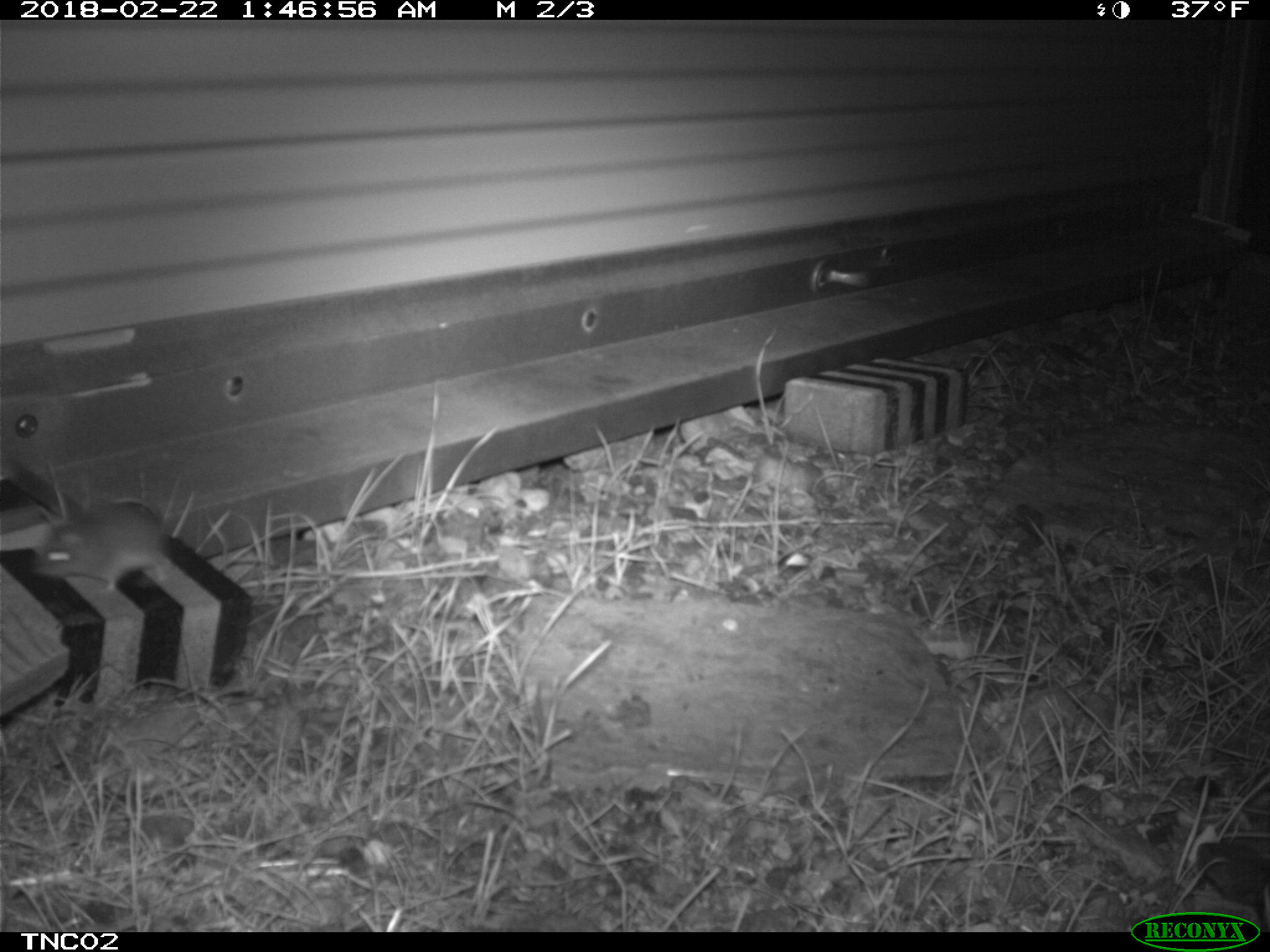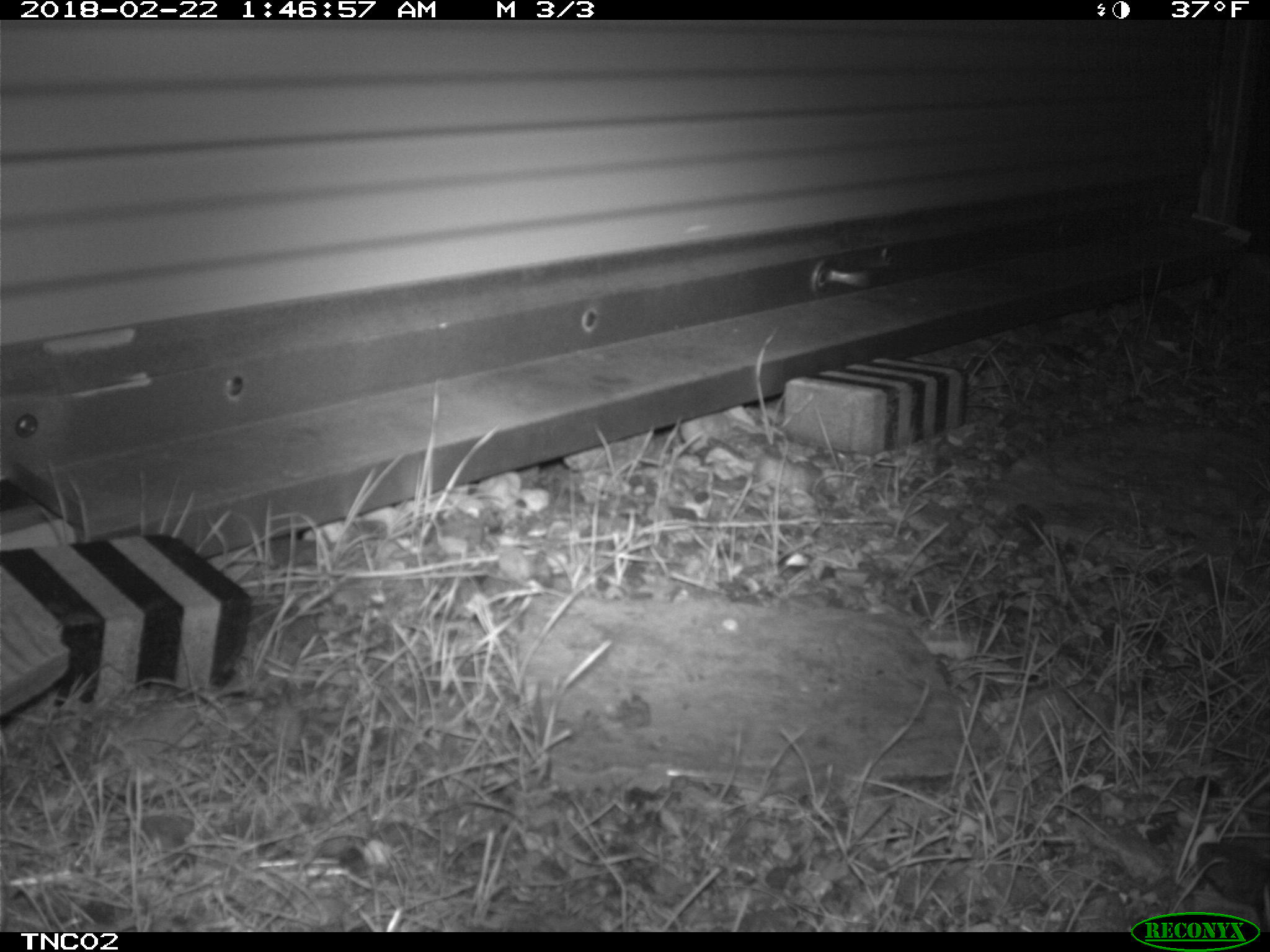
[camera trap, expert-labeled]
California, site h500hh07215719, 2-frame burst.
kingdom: Animalia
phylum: Chordata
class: Mammalia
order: Rodentia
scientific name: Rodentia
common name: rodent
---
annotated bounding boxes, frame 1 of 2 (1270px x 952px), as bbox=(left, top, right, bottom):
rodent: bbox=(29, 502, 166, 594)